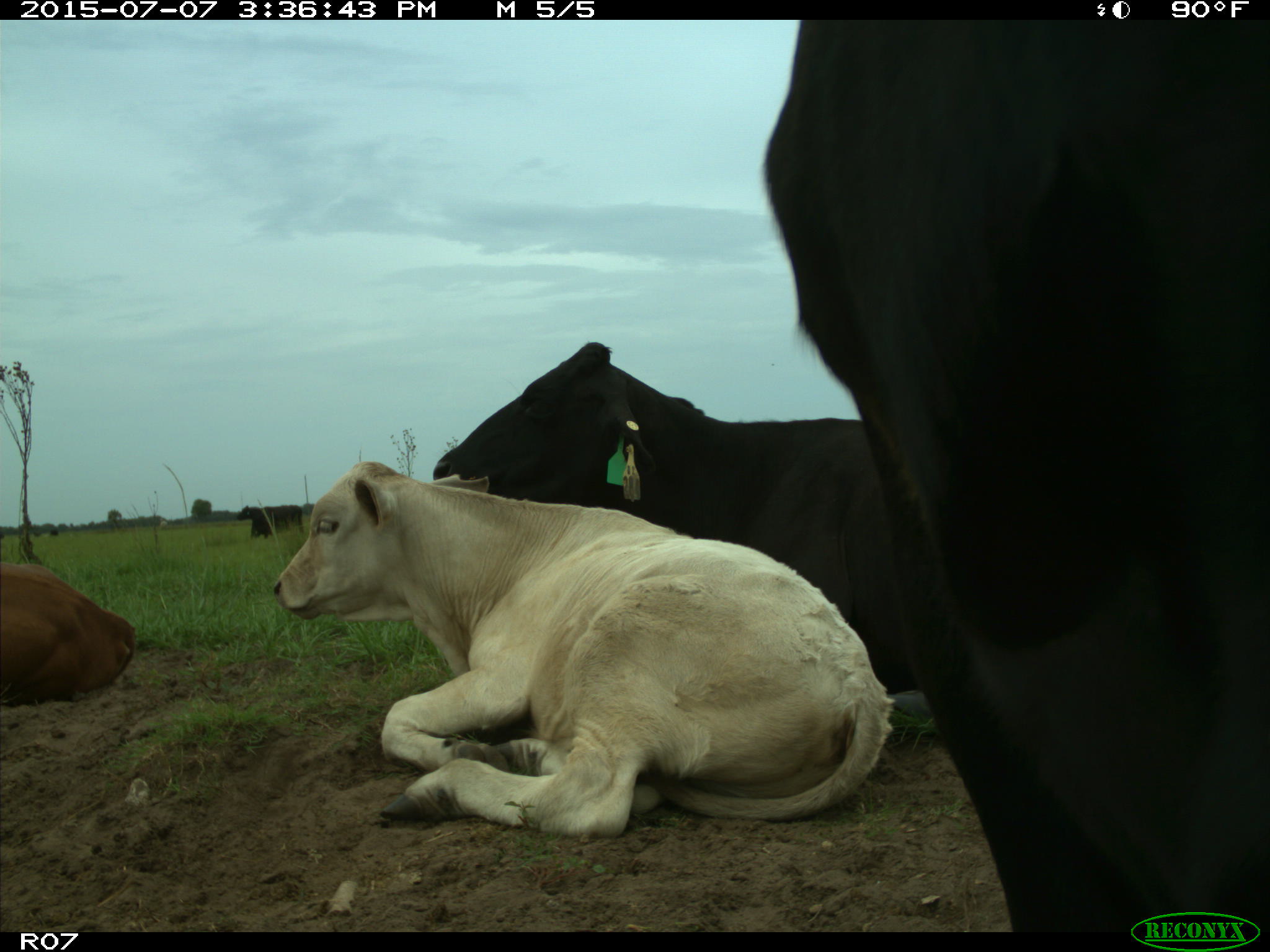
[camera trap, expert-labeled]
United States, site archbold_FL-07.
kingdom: Animalia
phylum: Chordata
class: Mammalia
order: Artiodactyla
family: Bovidae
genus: Bos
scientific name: Bos taurus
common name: domestic cow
Bos taurus (domestic cow).